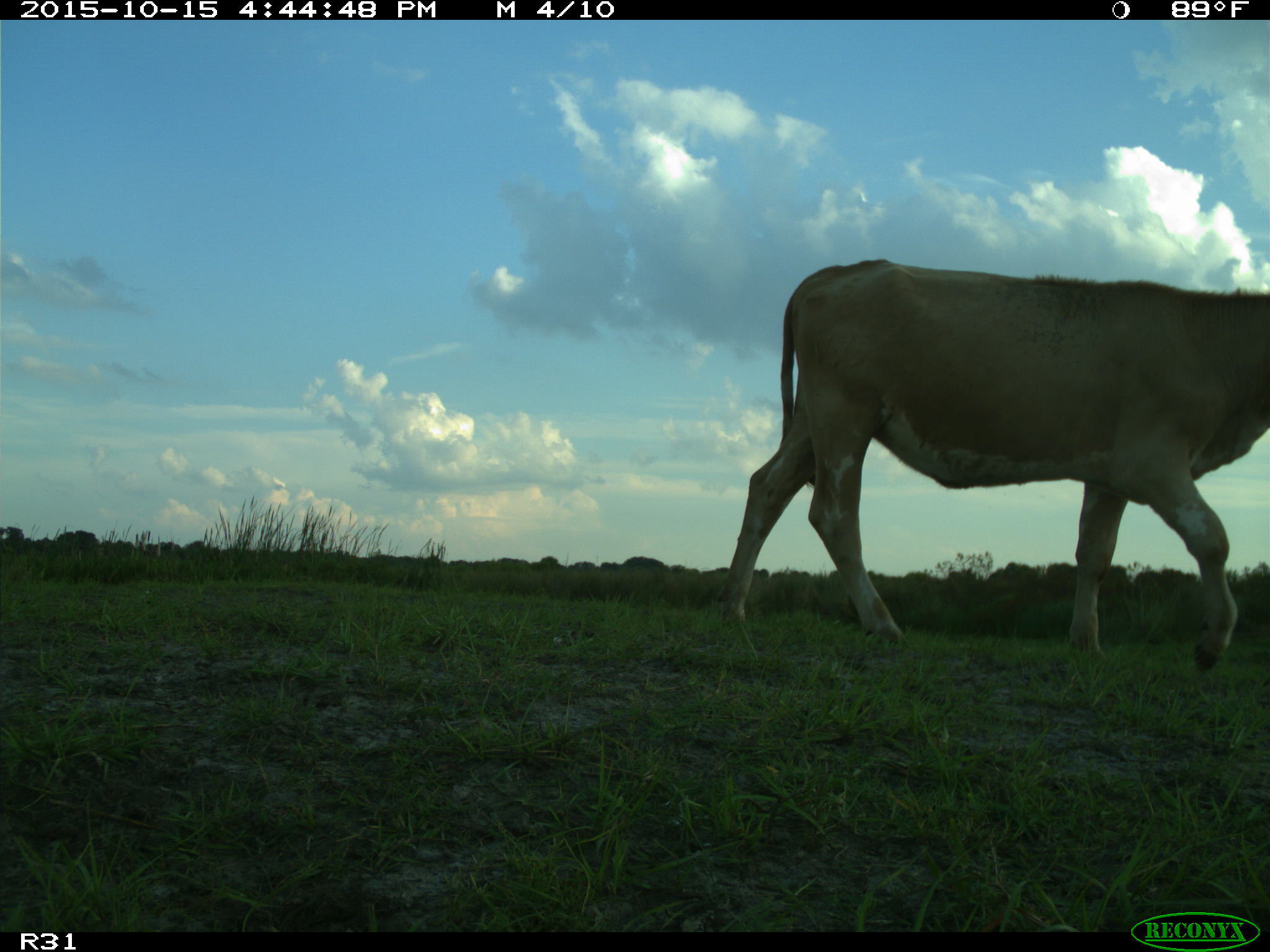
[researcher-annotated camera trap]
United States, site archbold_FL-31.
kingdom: Animalia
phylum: Chordata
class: Mammalia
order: Artiodactyla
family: Bovidae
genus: Bos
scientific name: Bos taurus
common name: domestic cow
Bos taurus (domestic cow).